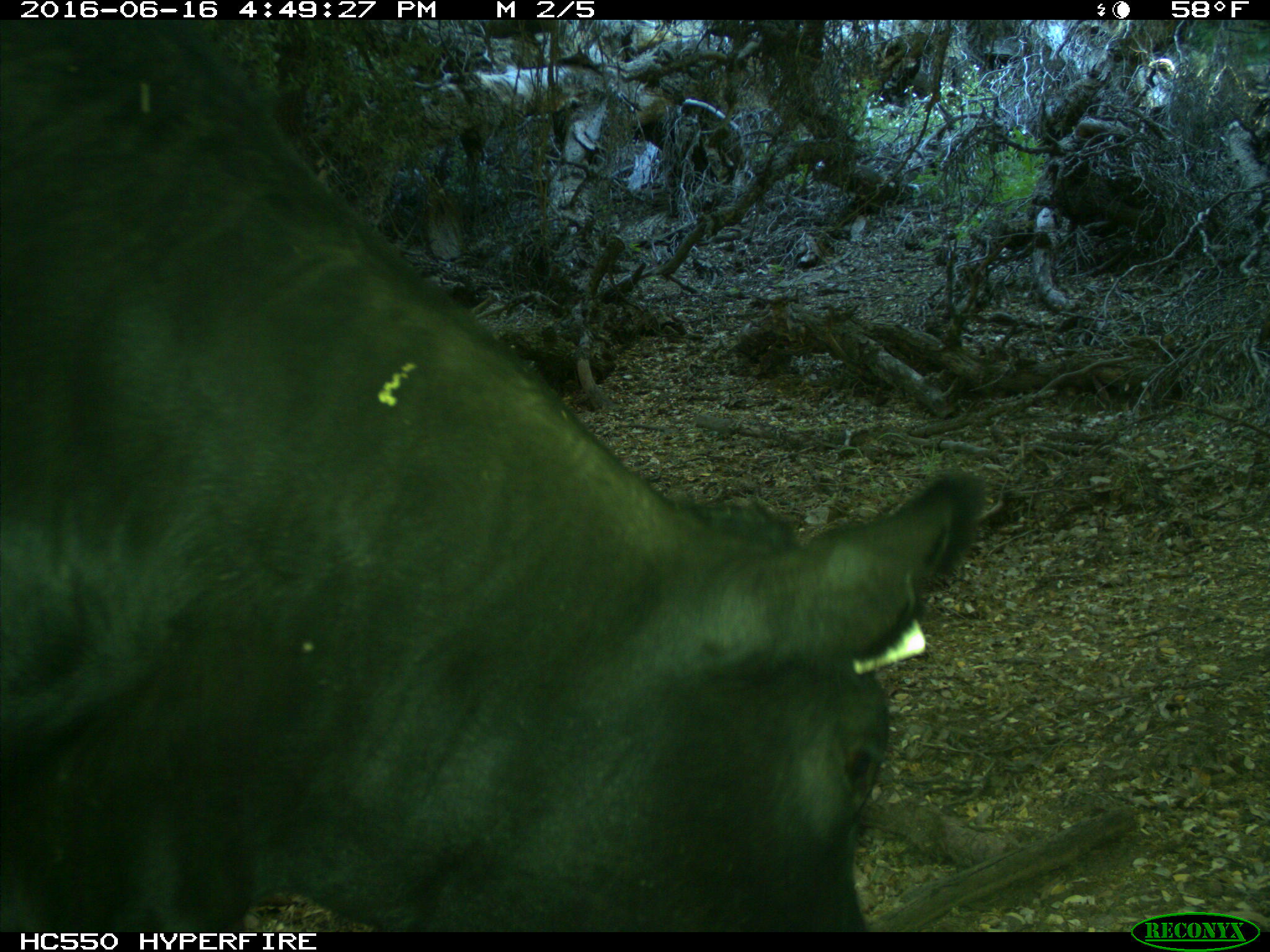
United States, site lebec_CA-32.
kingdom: Animalia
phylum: Chordata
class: Mammalia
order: Artiodactyla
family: Bovidae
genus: Bos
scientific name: Bos taurus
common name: domestic cow